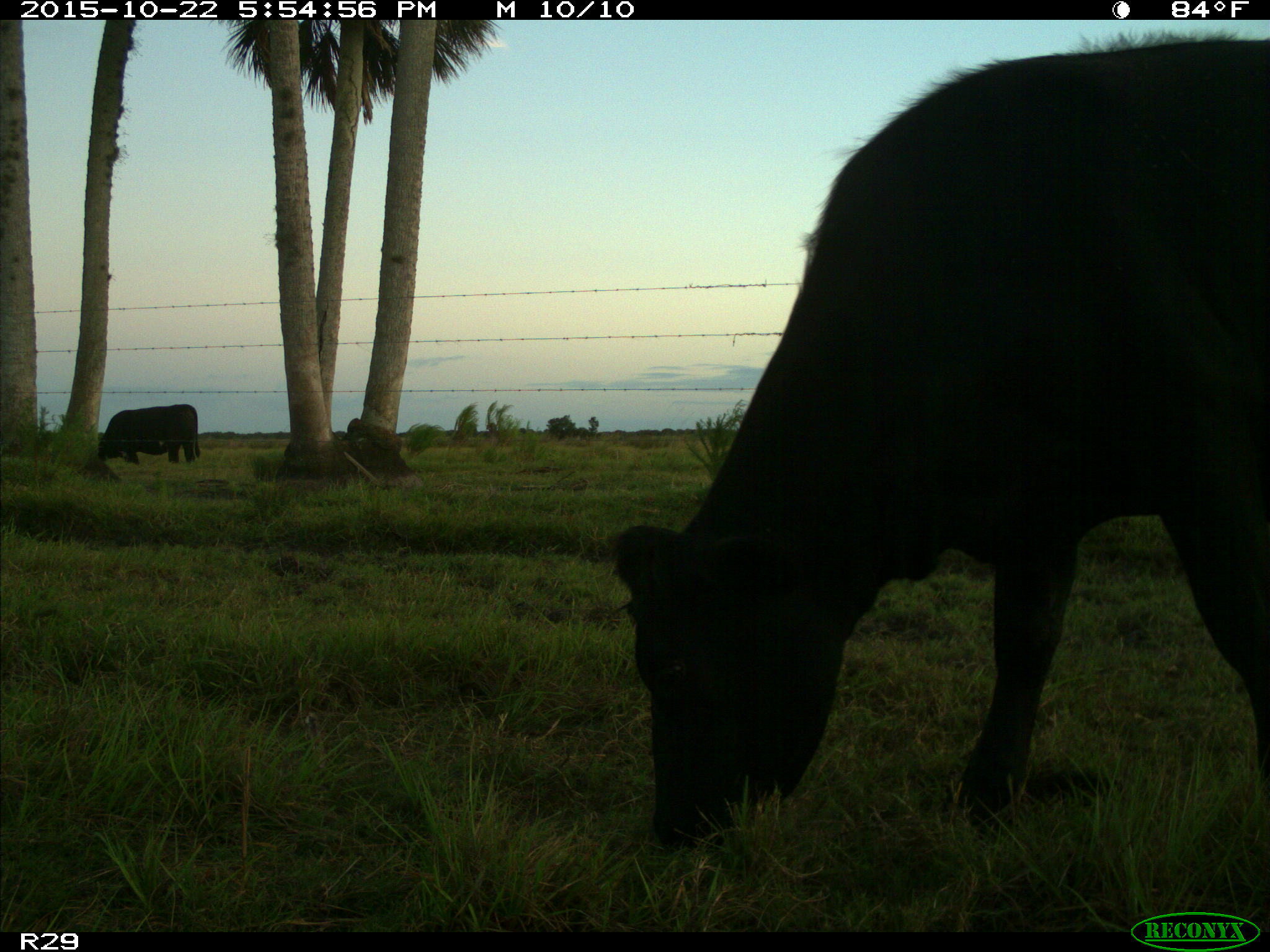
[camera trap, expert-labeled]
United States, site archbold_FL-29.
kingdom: Animalia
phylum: Chordata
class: Mammalia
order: Artiodactyla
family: Bovidae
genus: Bos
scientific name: Bos taurus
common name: domestic cow